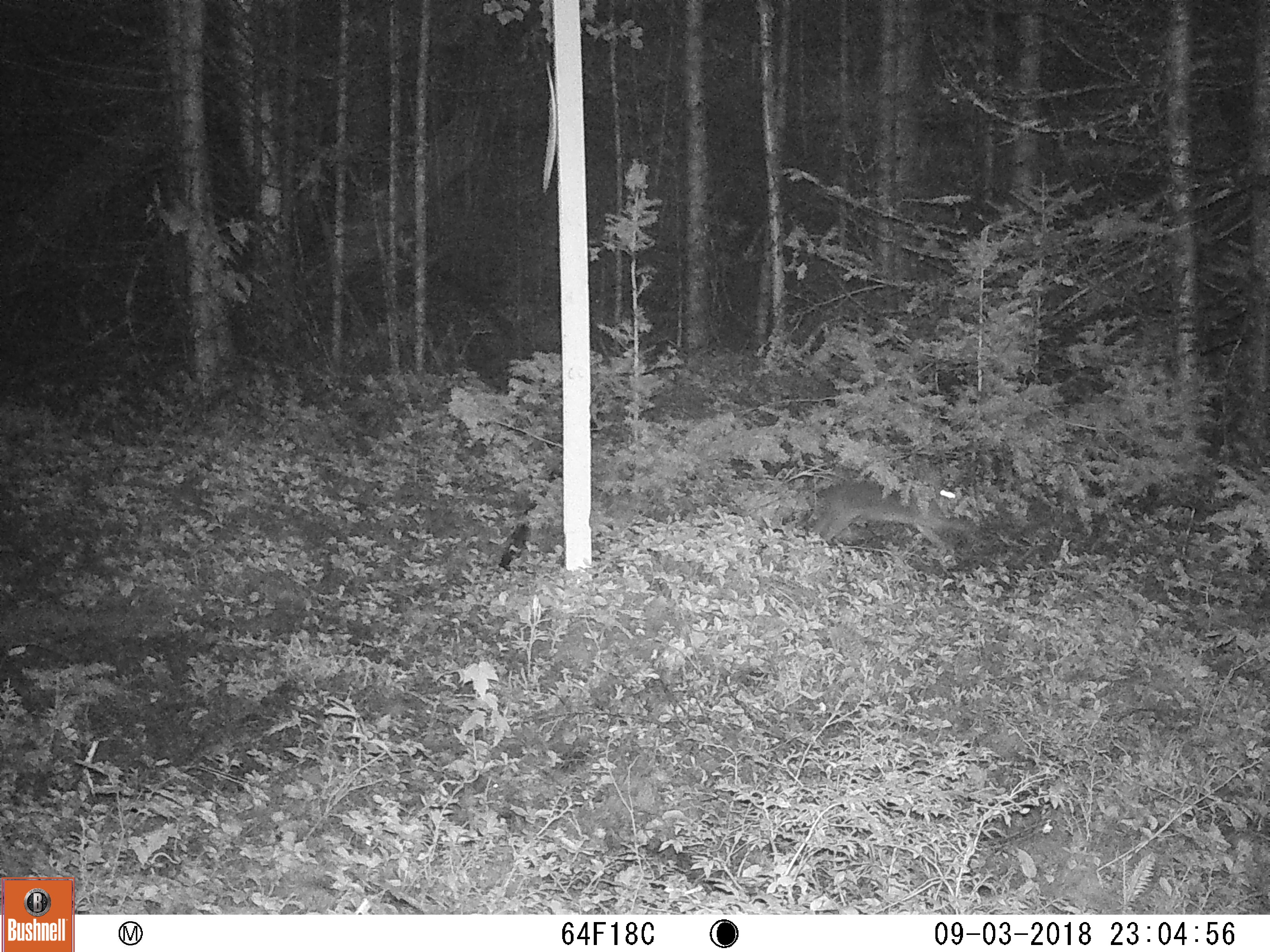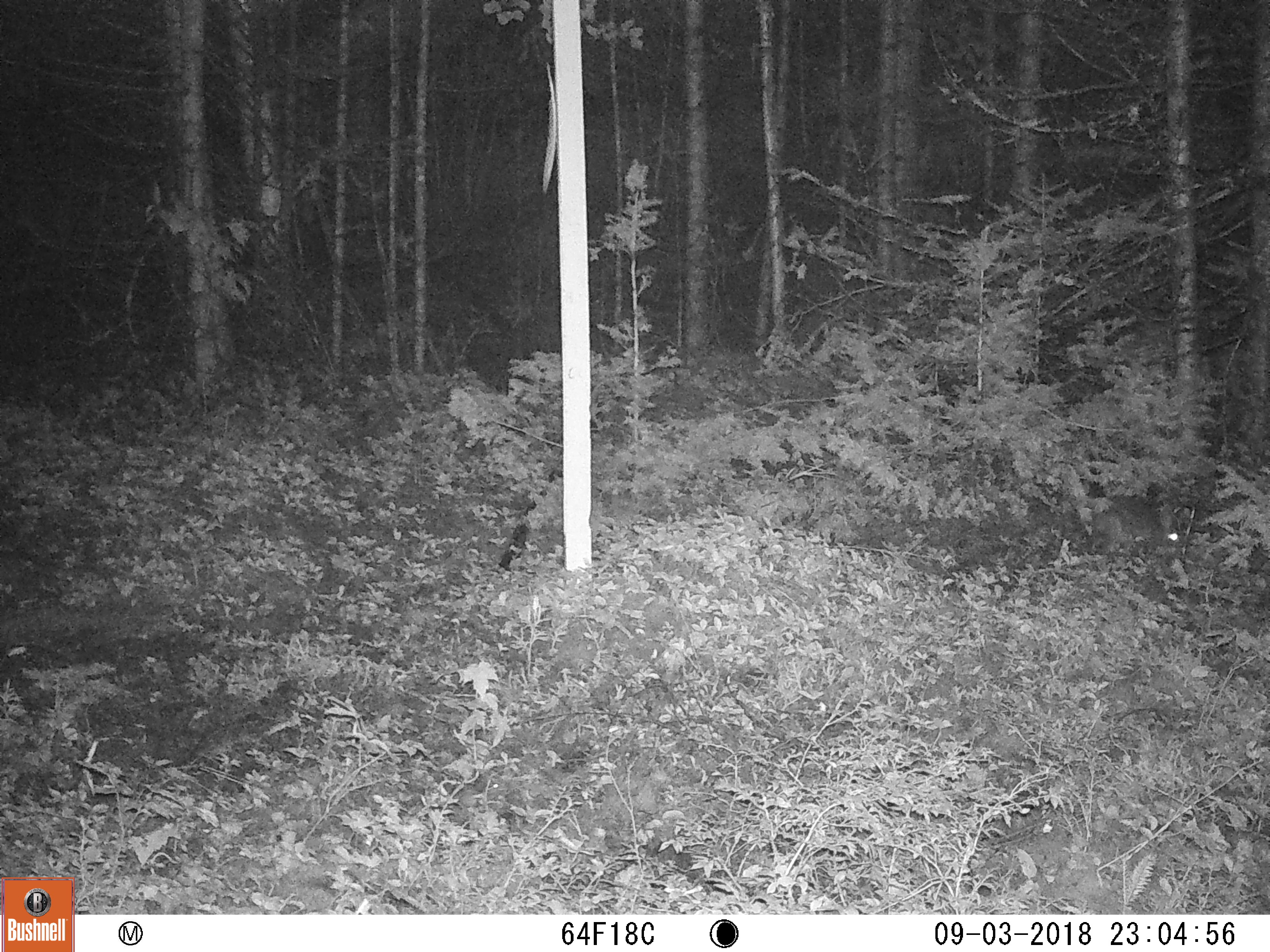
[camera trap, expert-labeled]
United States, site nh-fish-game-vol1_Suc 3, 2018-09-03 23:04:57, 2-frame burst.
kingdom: Animalia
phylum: Chordata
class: Mammalia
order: Lagomorpha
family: Leporidae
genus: Lepus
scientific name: Lepus americanus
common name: snowshoe hare